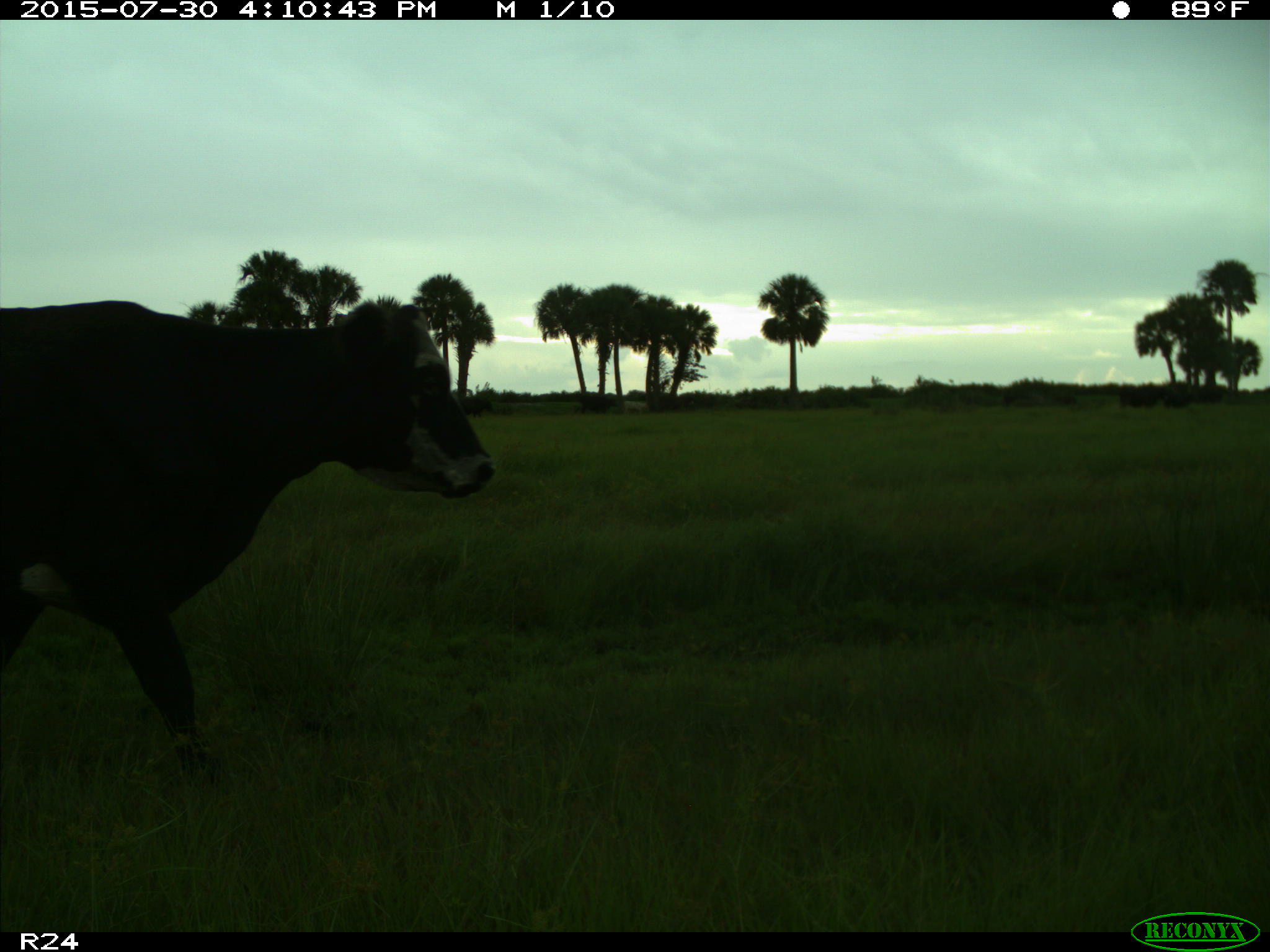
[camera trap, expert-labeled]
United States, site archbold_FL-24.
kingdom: Animalia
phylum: Chordata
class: Mammalia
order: Artiodactyla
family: Bovidae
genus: Bos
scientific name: Bos taurus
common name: domestic cow